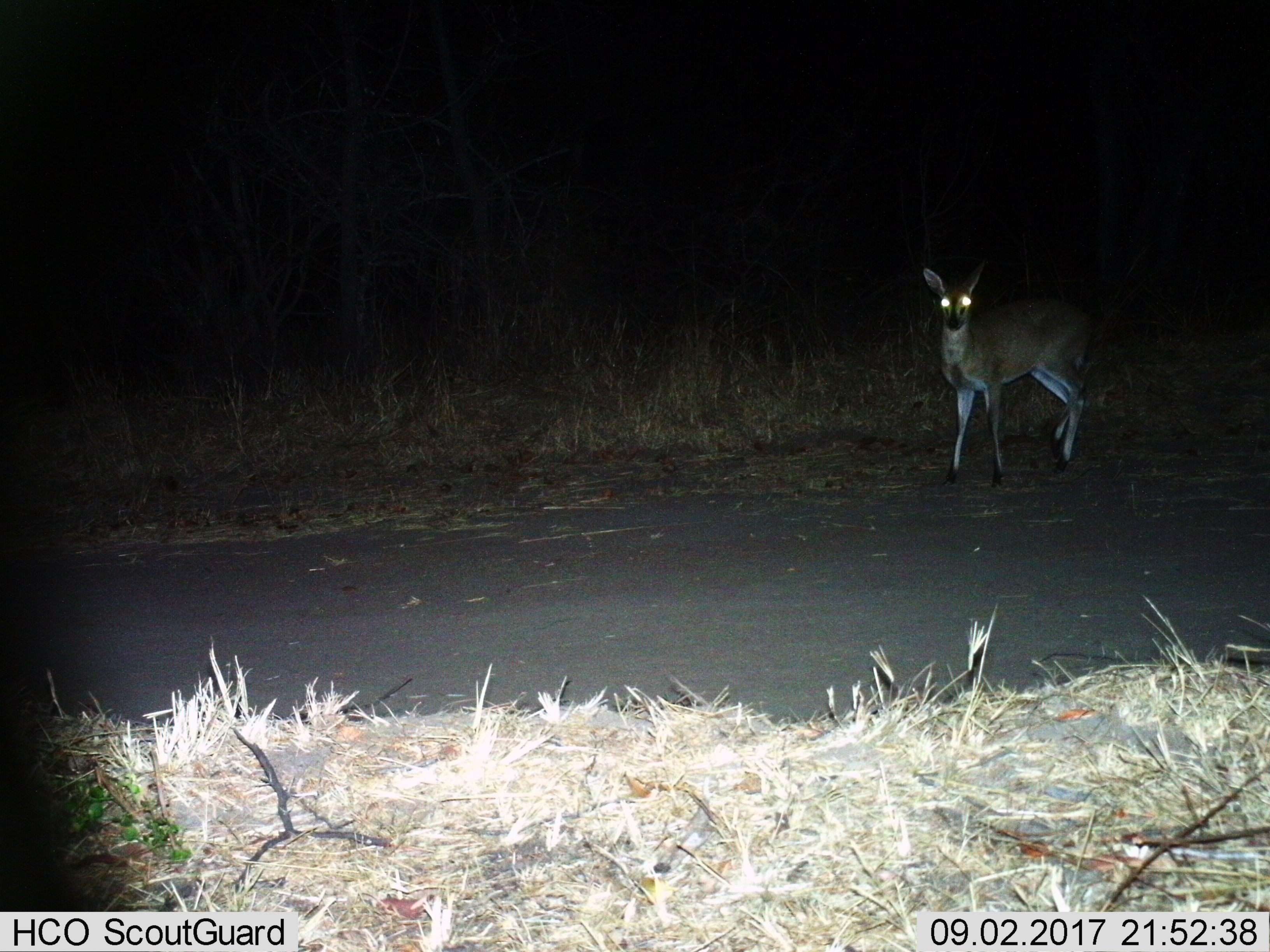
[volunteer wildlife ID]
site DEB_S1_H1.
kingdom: Animalia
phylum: Chordata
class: Mammalia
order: Artiodactyla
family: Bovidae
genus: Sylvicapra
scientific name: Sylvicapra grimmia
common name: common duiker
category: duikercommongrey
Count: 1.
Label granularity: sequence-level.